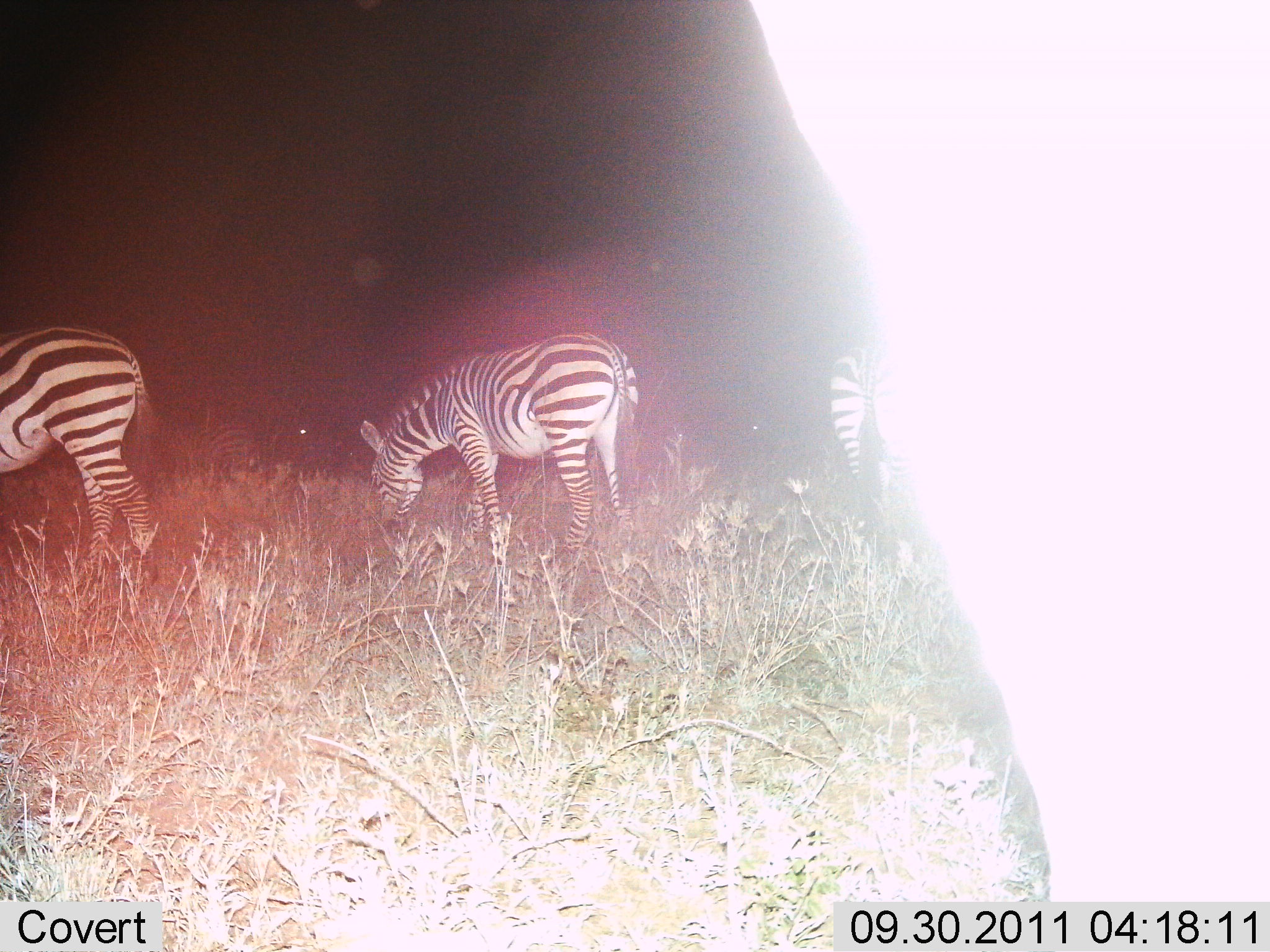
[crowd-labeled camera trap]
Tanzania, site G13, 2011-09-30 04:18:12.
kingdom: Animalia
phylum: Chordata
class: Mammalia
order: Perissodactyla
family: Equidae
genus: Equus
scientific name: Equus quagga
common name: plains zebra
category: zebra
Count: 3.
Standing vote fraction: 54%.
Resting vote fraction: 8%.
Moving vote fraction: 0%.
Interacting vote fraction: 0%.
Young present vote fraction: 0%.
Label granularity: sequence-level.